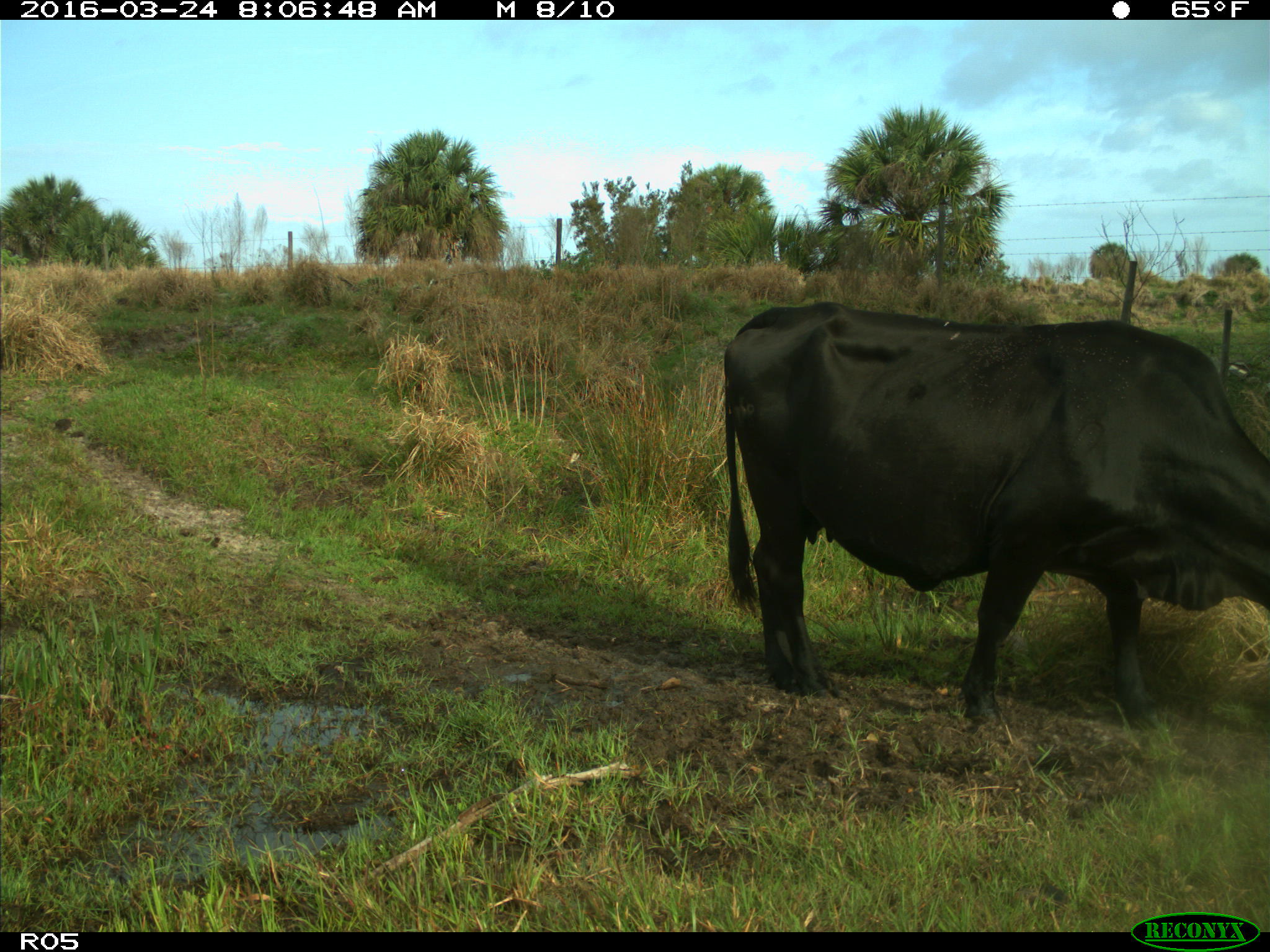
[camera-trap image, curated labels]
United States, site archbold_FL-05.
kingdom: Animalia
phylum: Chordata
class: Mammalia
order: Artiodactyla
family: Bovidae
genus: Bos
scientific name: Bos taurus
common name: domestic cow